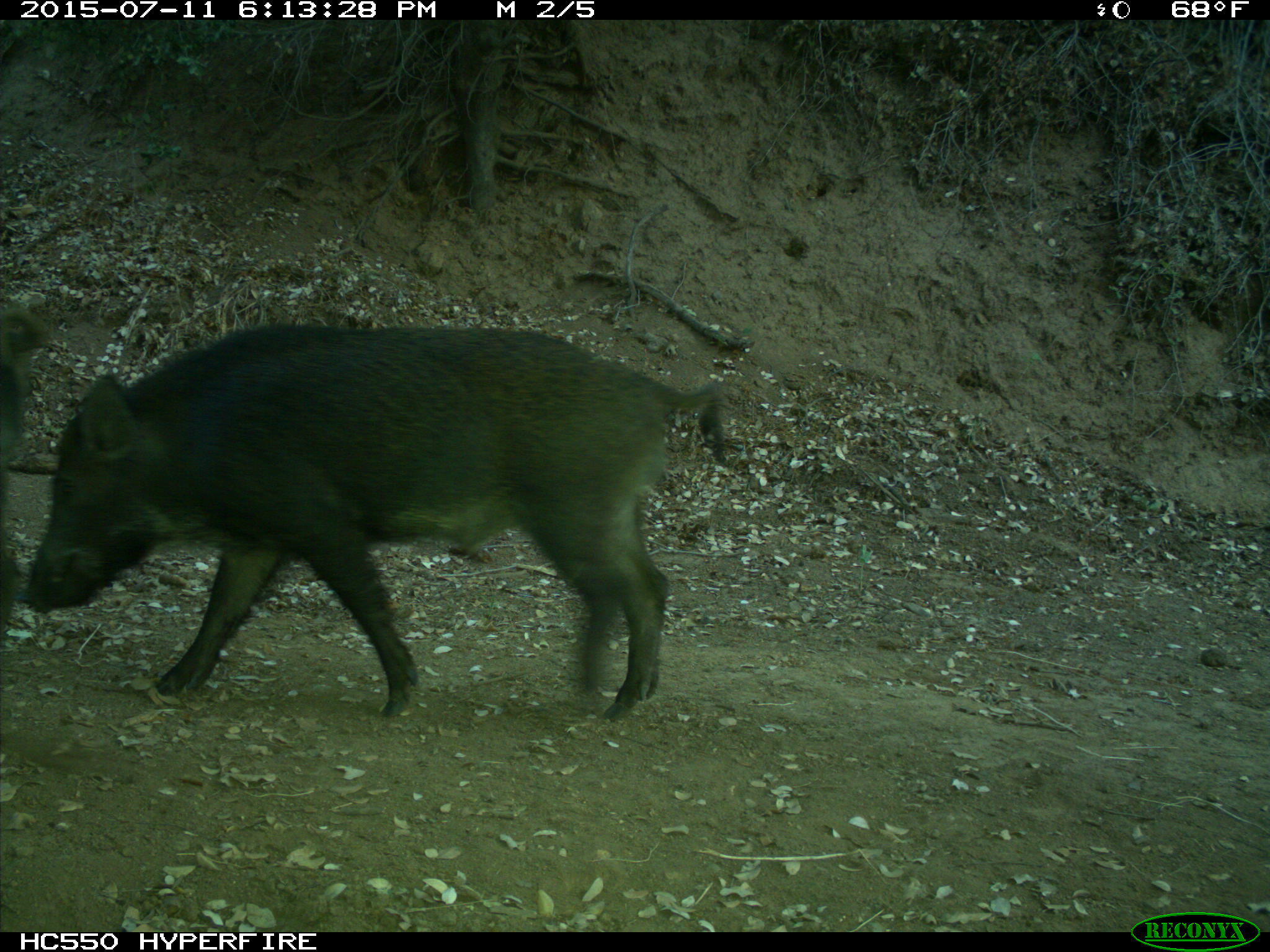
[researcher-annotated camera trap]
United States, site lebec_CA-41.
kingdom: Animalia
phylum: Chordata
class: Mammalia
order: Artiodactyla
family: Suidae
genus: Sus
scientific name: Sus scrofa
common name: wild boar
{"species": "Sus scrofa (wild boar)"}